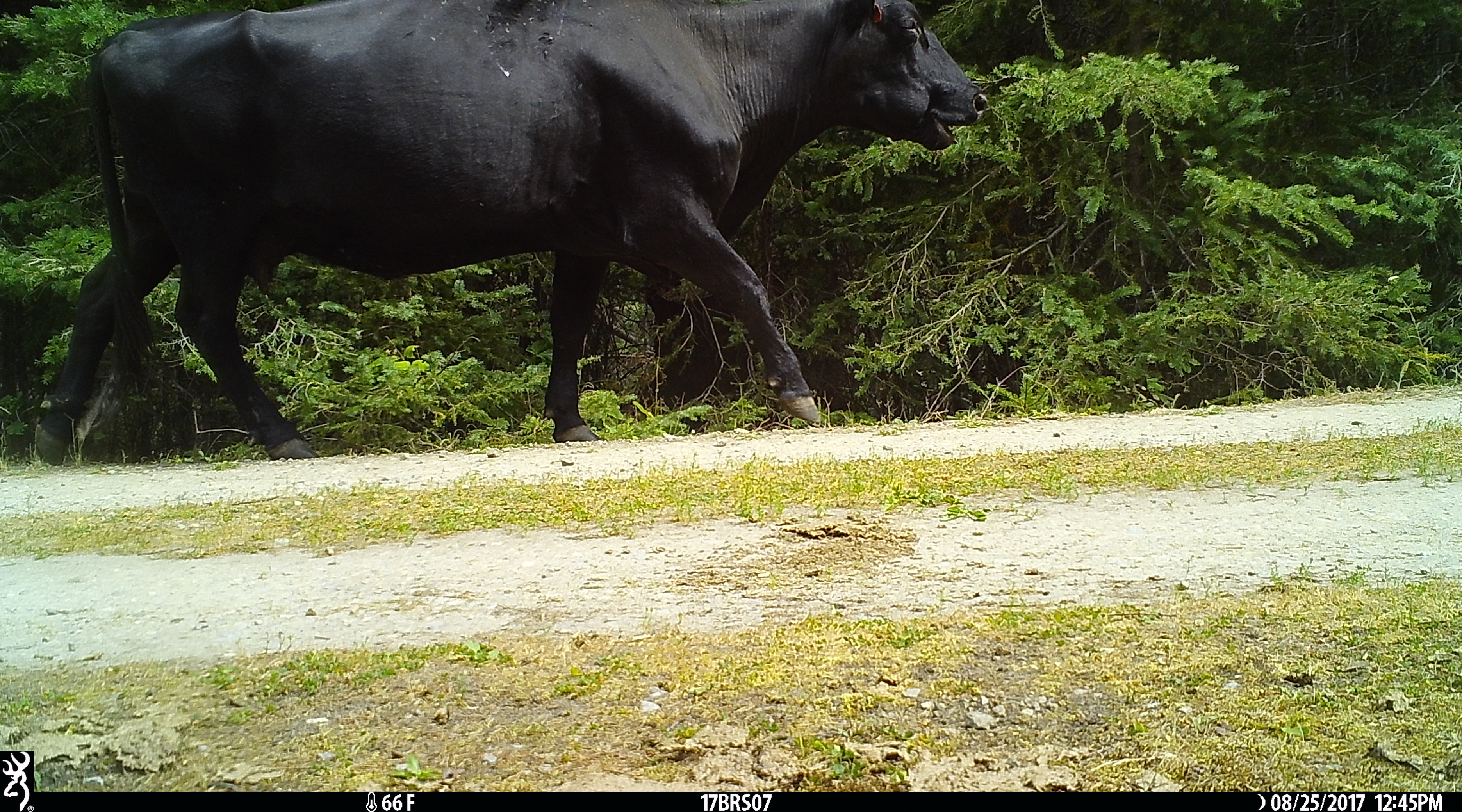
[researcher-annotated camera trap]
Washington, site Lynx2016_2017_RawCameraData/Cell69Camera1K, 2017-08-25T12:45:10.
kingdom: Animalia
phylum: Chordata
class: Mammalia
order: Artiodactyla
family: Bovidae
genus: Bos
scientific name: Bos taurus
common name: domestic cattle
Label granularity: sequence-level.